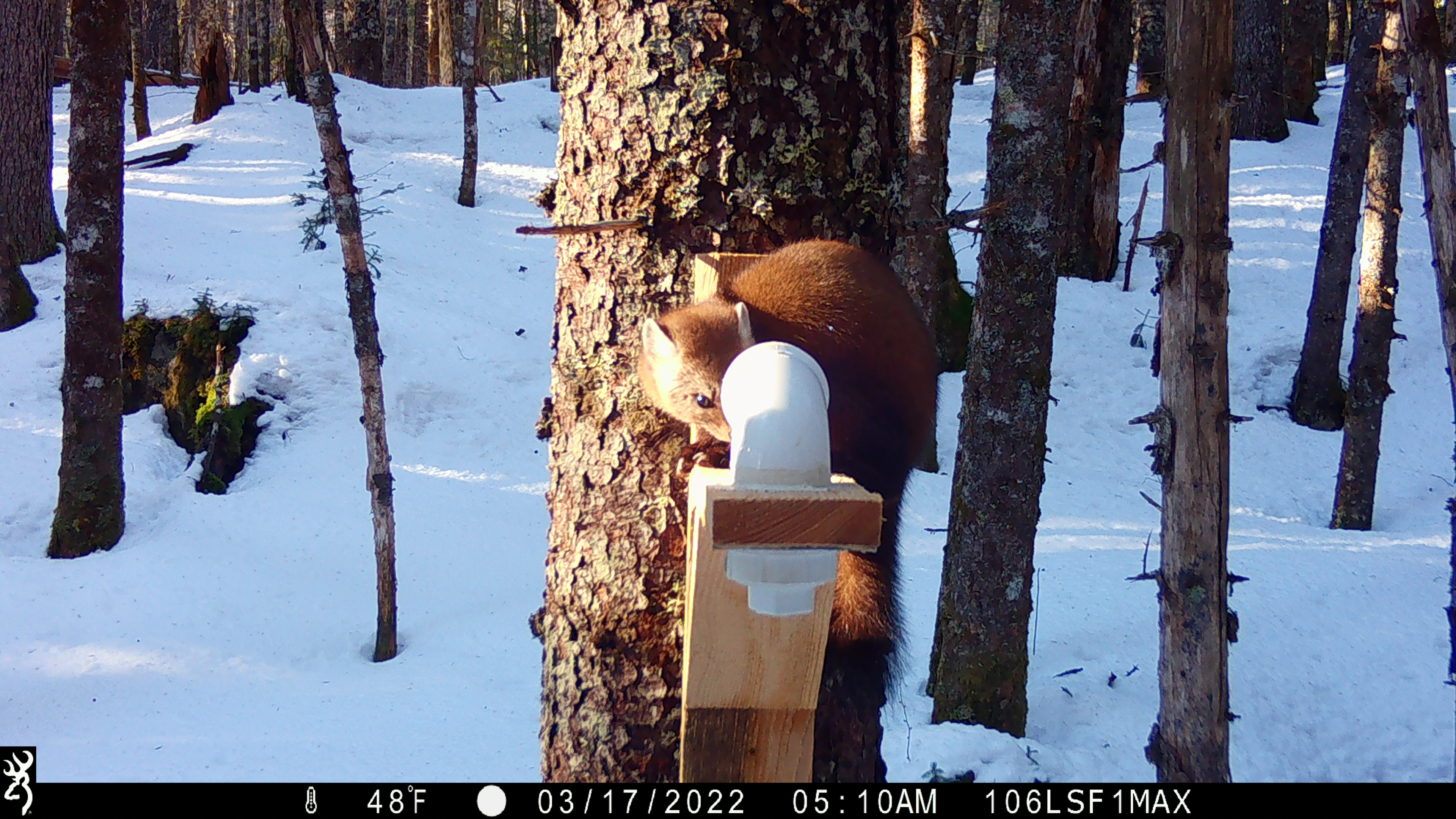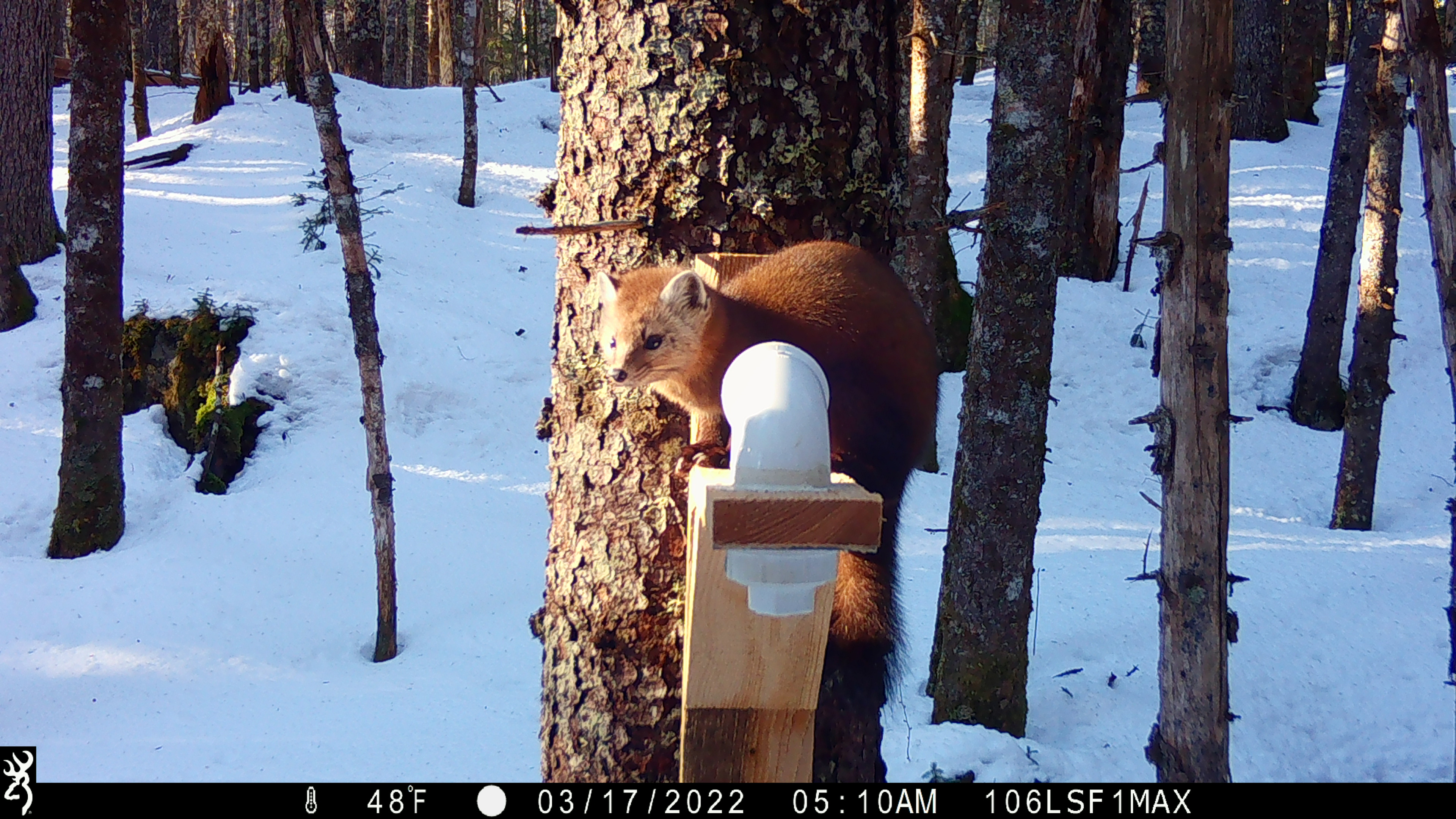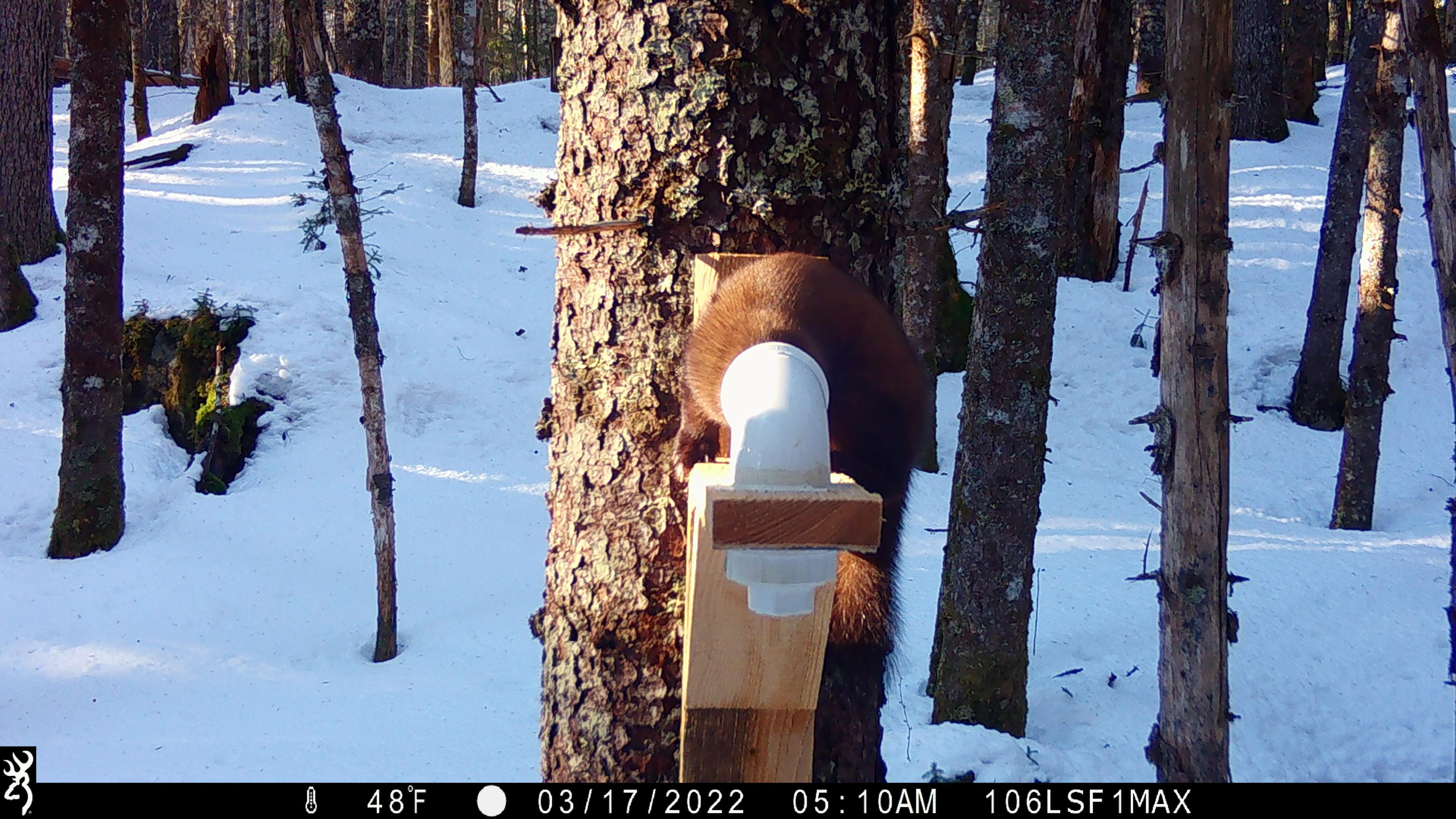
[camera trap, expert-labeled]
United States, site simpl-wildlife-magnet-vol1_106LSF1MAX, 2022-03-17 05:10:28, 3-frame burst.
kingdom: Animalia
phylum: Chordata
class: Mammalia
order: Carnivora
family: Mustelidae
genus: Martes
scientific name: Martes americana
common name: american marten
American marten (Martes americana).